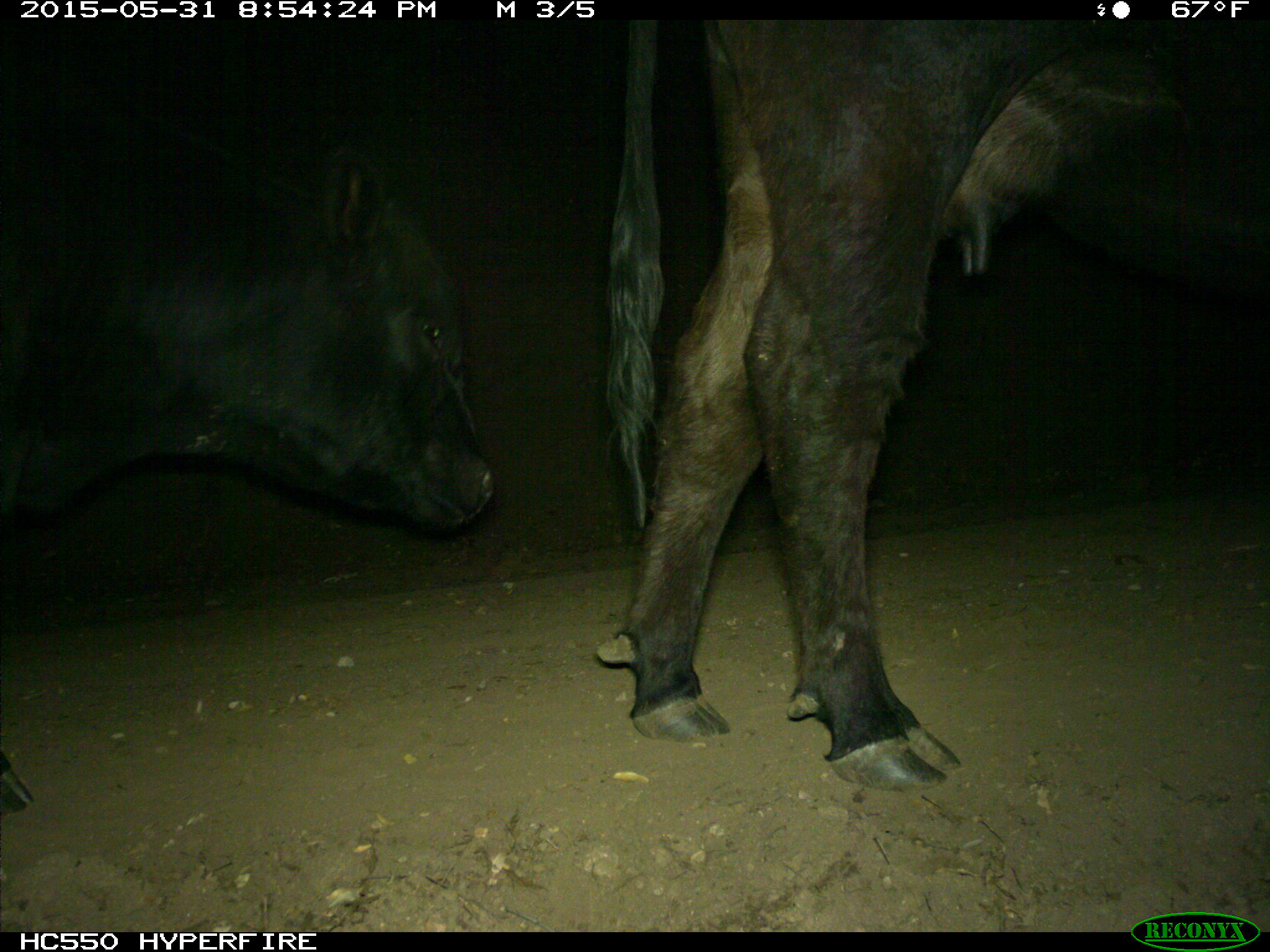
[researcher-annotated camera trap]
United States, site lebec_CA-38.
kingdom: Animalia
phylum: Chordata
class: Mammalia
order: Artiodactyla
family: Bovidae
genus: Bos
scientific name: Bos taurus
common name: domestic cow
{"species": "Bos taurus (domestic cow)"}